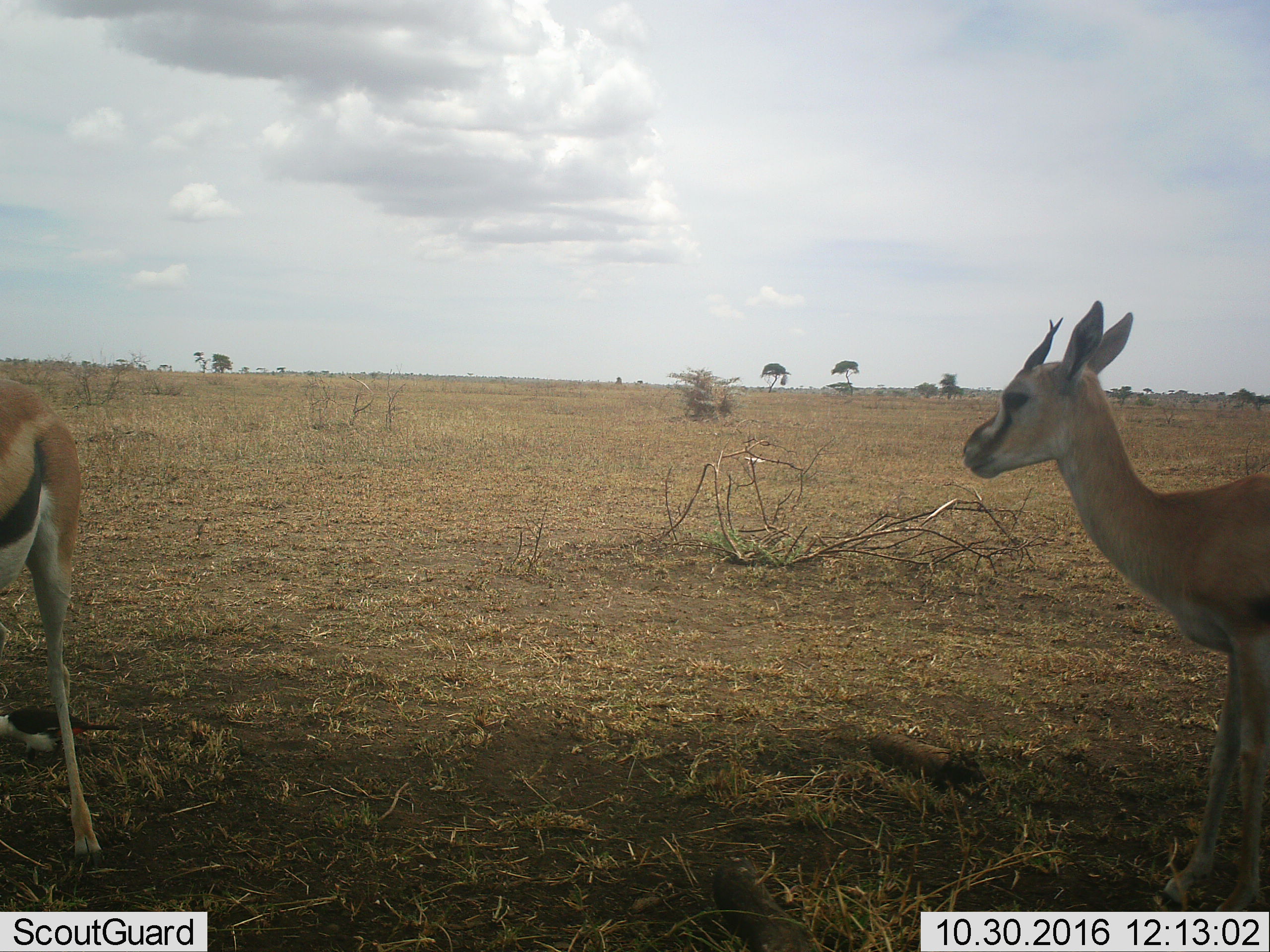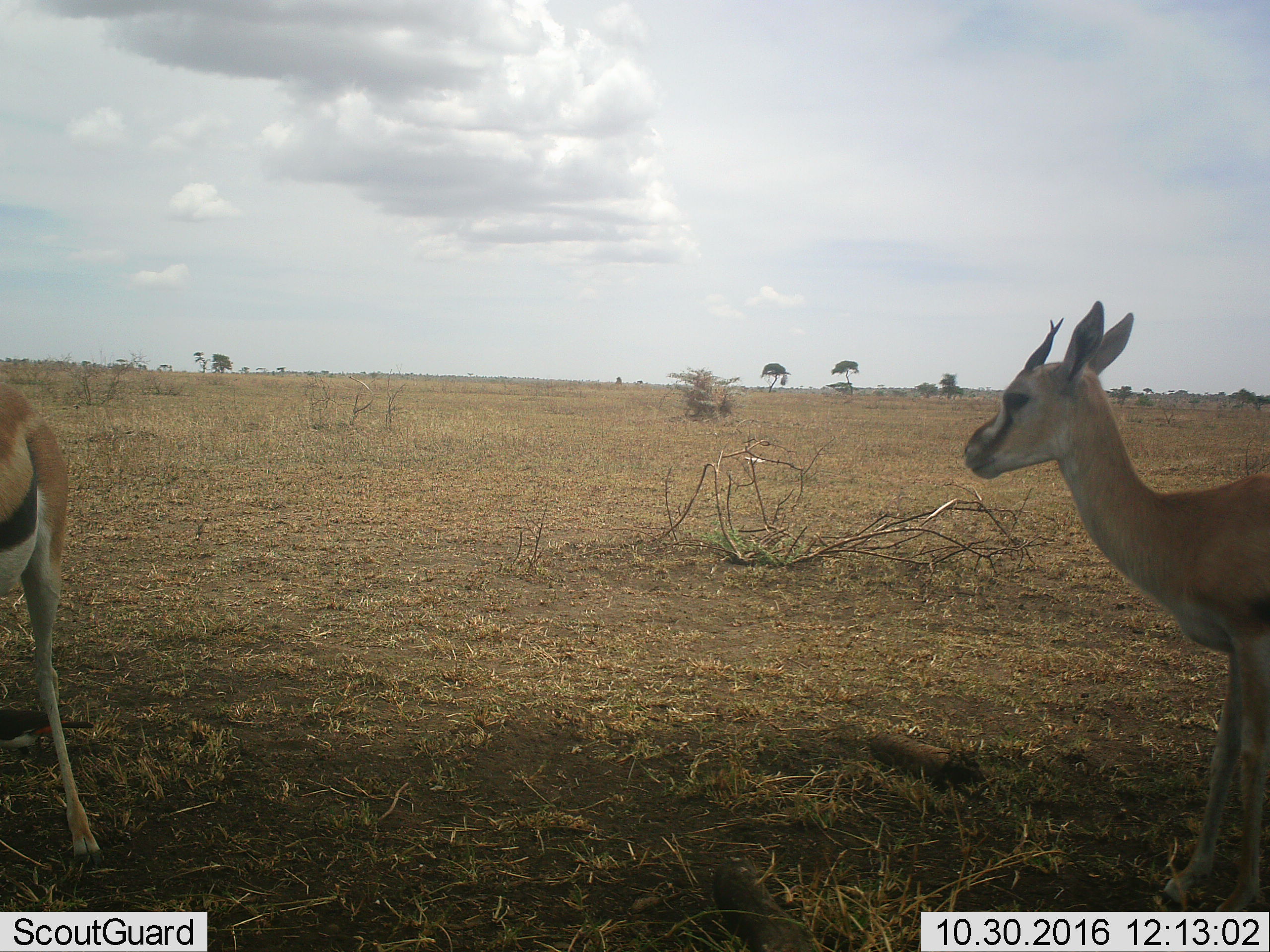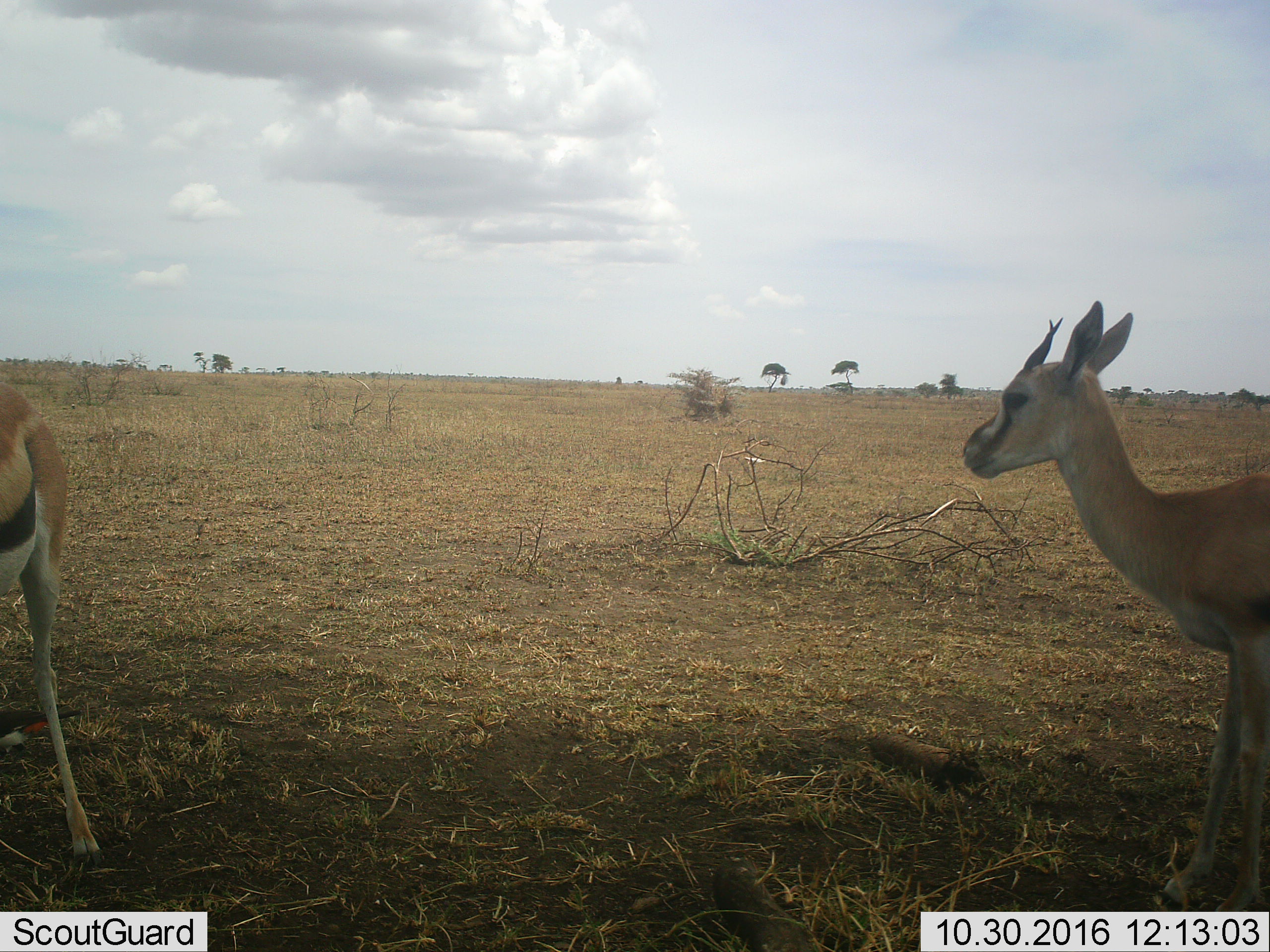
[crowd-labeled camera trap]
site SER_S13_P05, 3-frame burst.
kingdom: Animalia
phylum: Chordata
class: Mammalia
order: Artiodactyla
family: Bovidae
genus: Eudorcas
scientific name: Eudorcas thomsonii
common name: thomson's gazelle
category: gazellethomsons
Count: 2.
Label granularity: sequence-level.